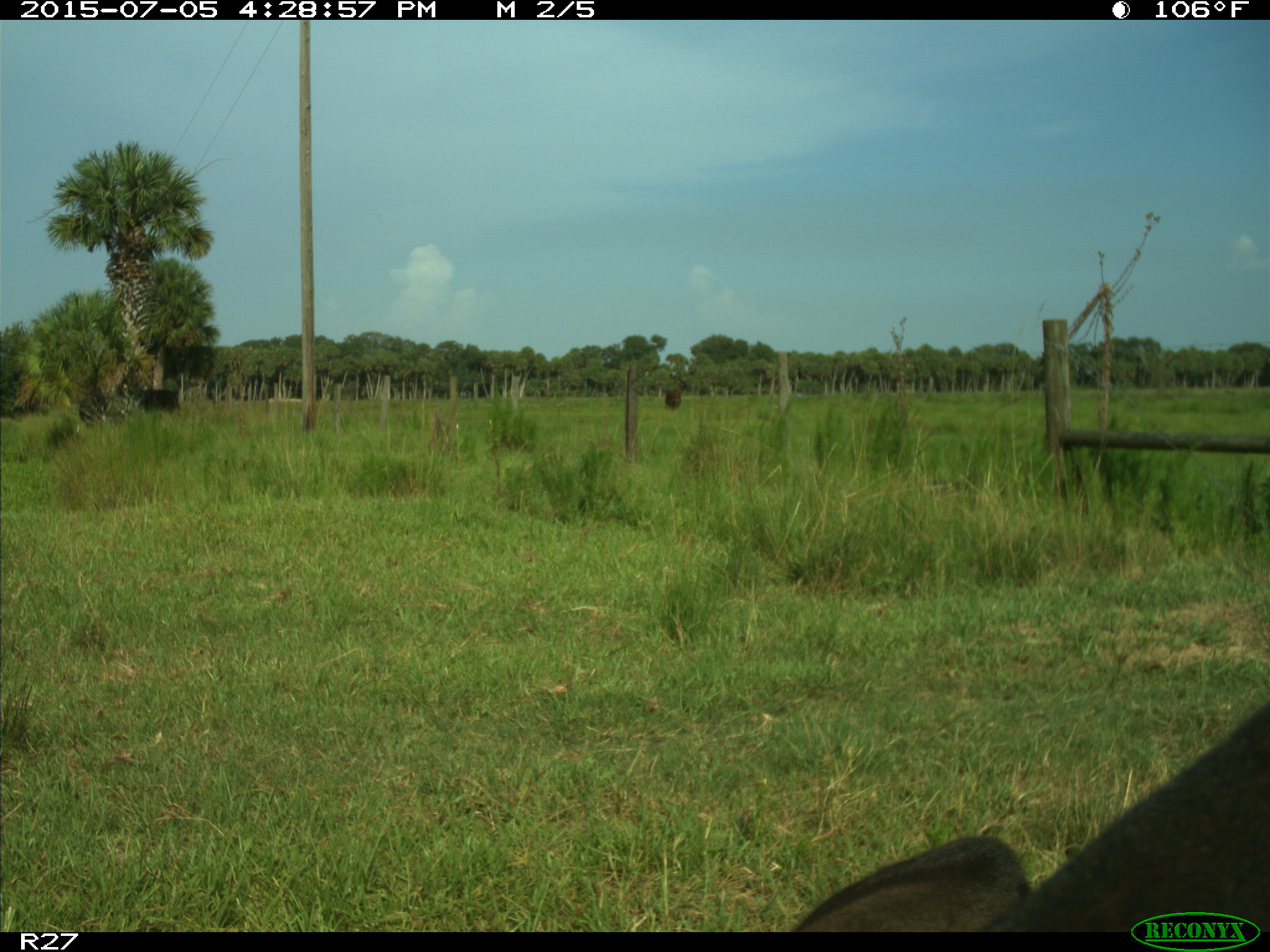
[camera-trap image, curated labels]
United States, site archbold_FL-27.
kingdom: Animalia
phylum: Chordata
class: Mammalia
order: Artiodactyla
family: Bovidae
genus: Bos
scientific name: Bos taurus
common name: domestic cow